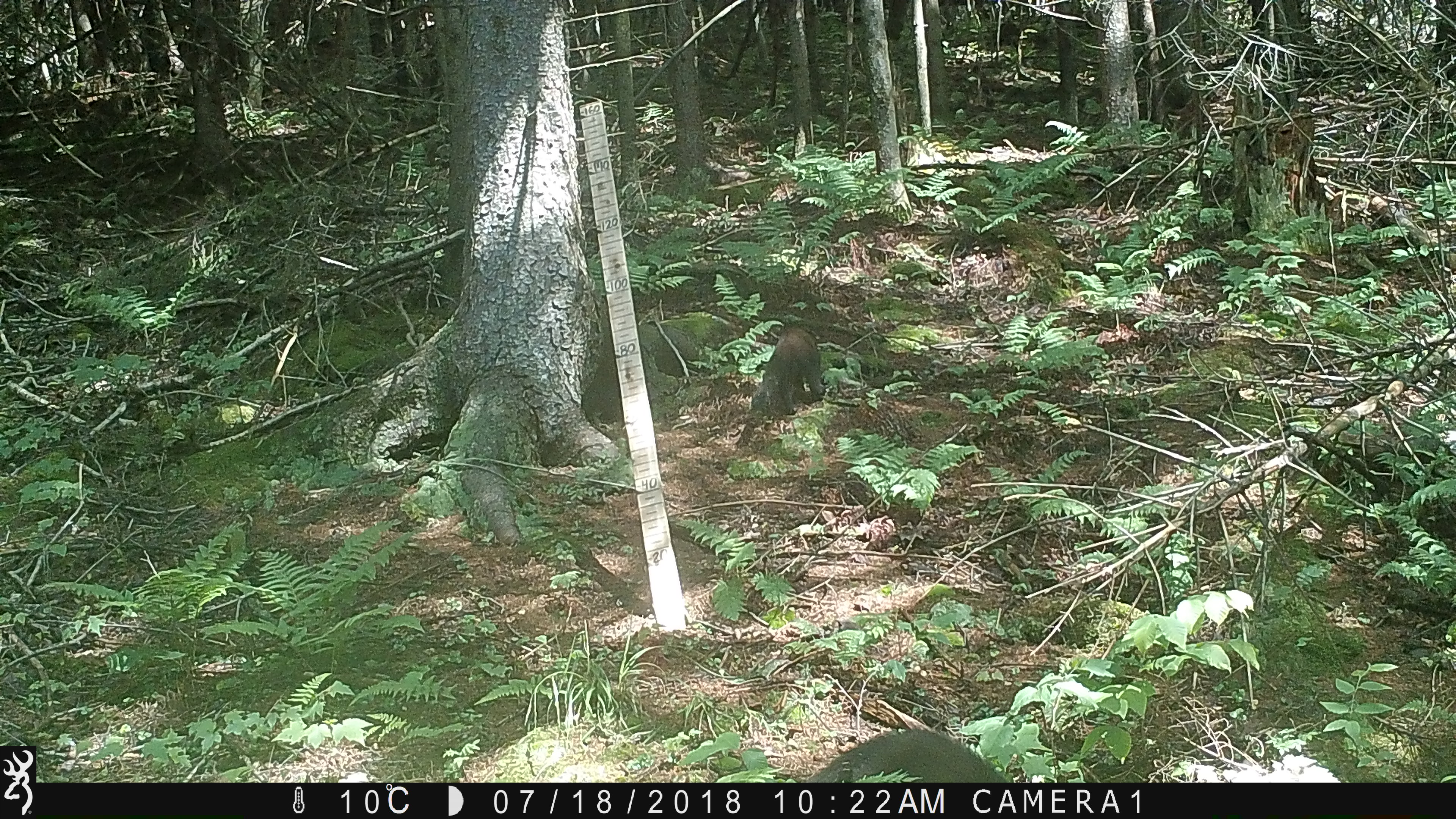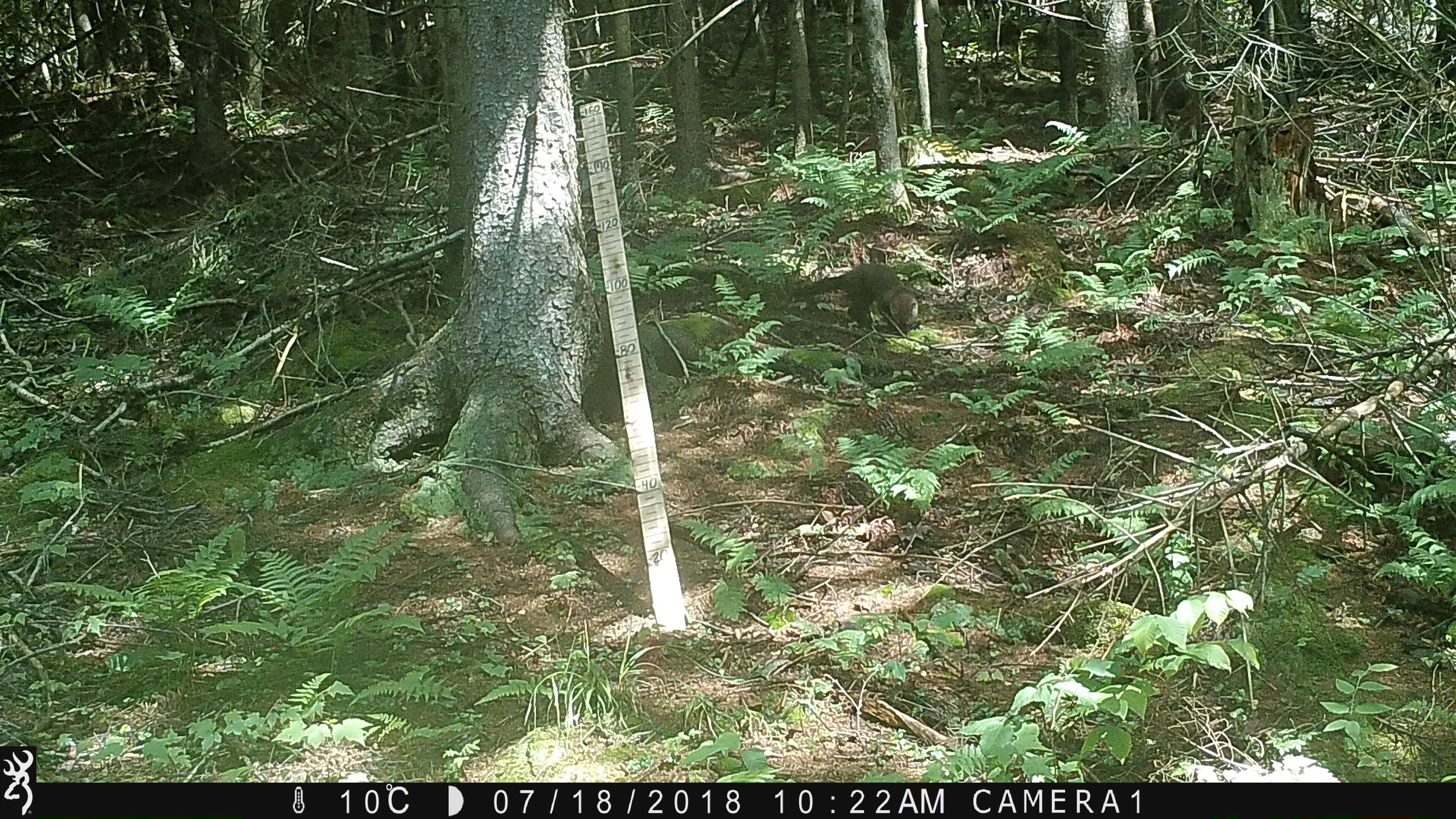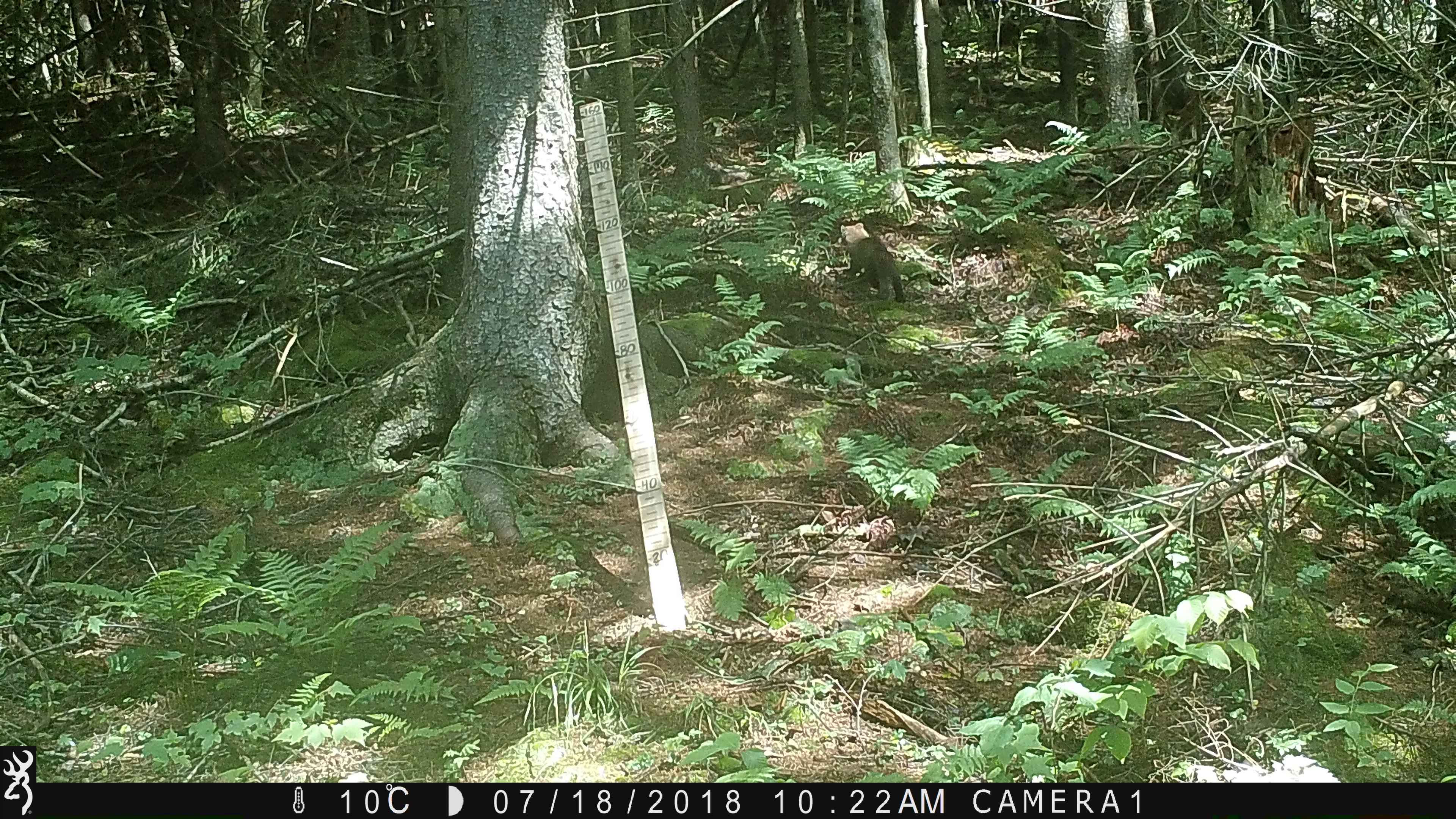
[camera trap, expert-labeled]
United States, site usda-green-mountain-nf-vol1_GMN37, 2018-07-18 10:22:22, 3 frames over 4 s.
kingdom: Animalia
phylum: Chordata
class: Mammalia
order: Carnivora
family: Mustelidae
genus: Pekania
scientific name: Pekania pennanti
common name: fisher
Fisher (Pekania pennanti).